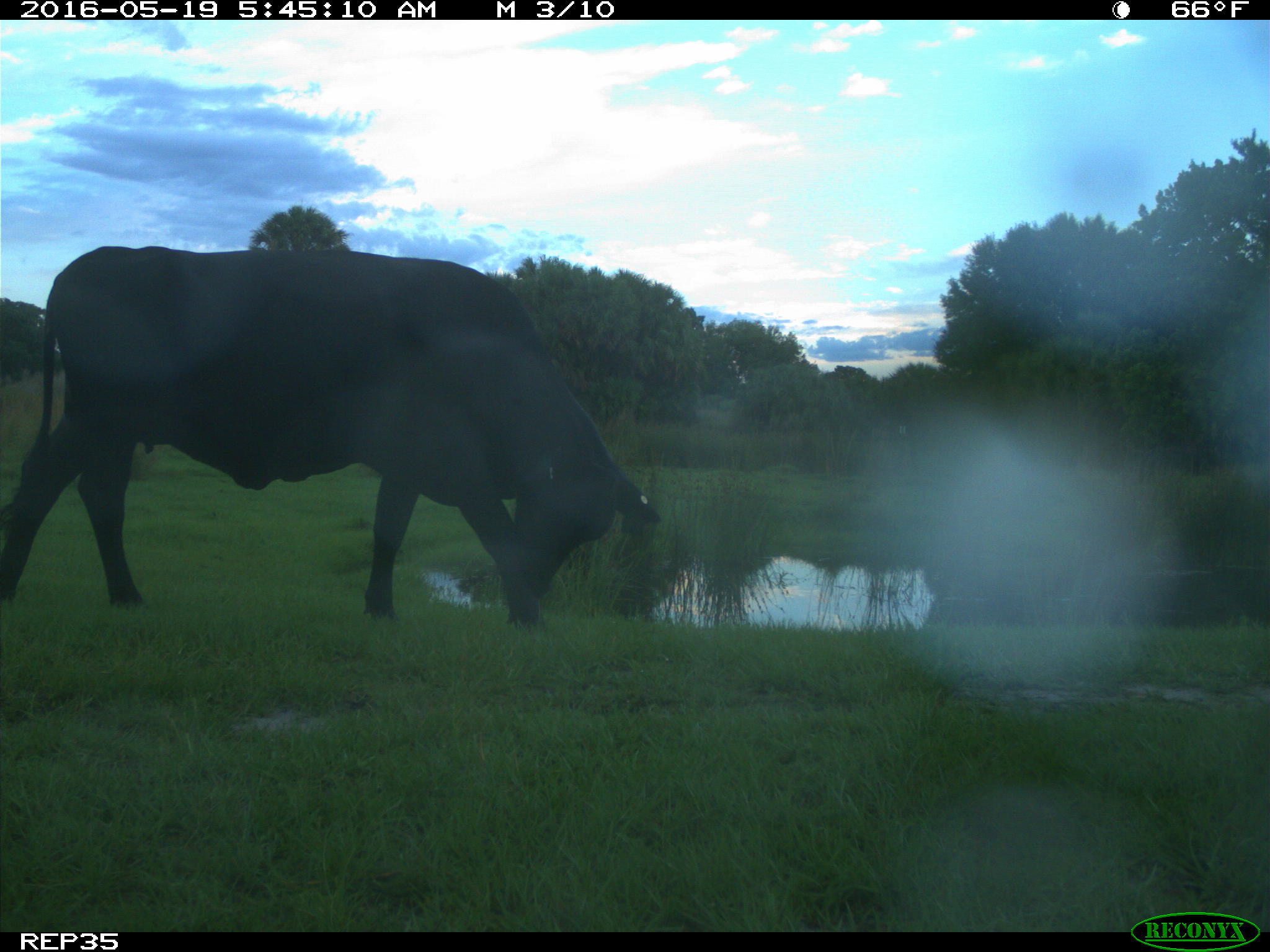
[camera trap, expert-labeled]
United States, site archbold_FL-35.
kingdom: Animalia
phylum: Chordata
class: Mammalia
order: Artiodactyla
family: Bovidae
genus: Bos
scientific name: Bos taurus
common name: domestic cow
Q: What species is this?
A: Bos taurus (domestic cow).